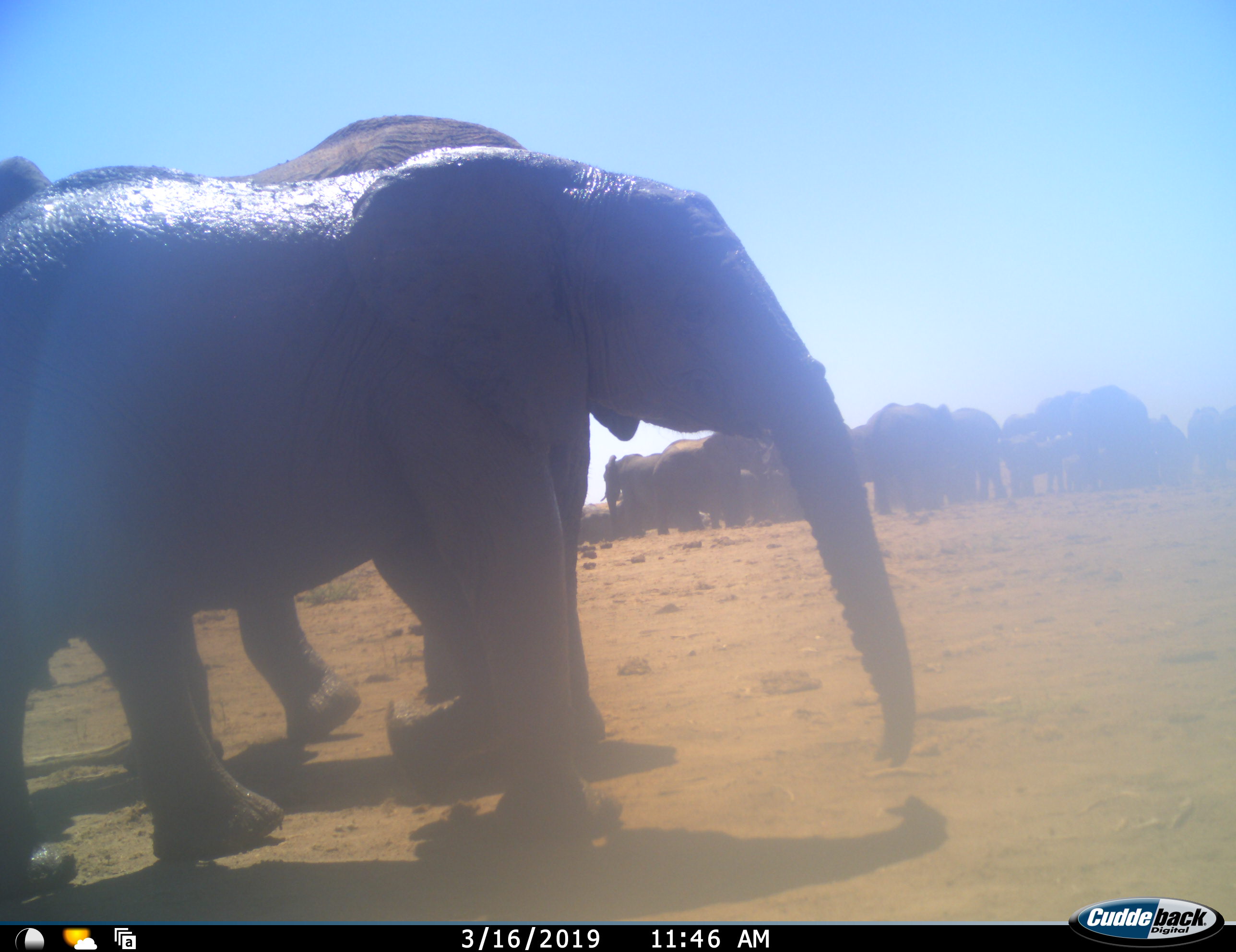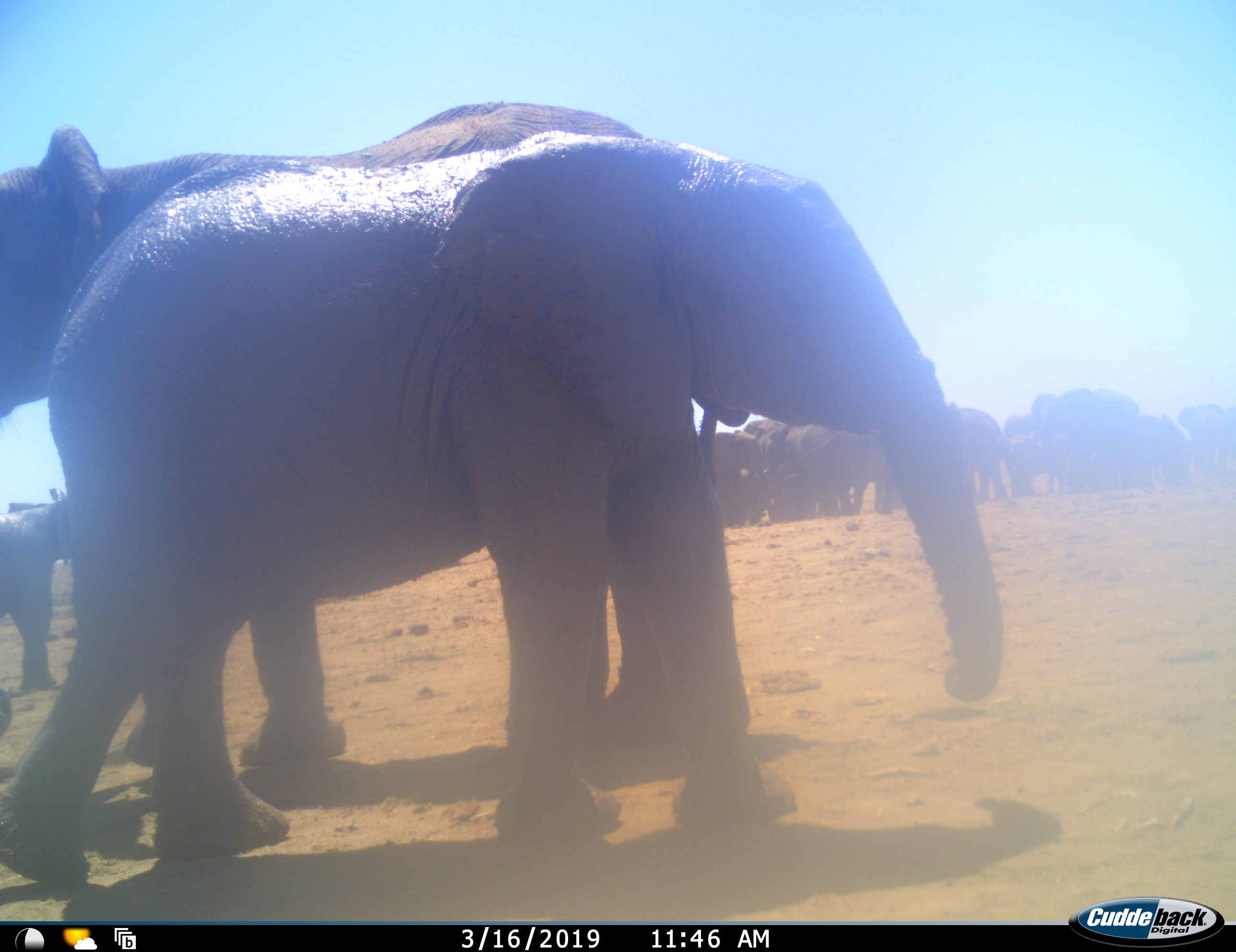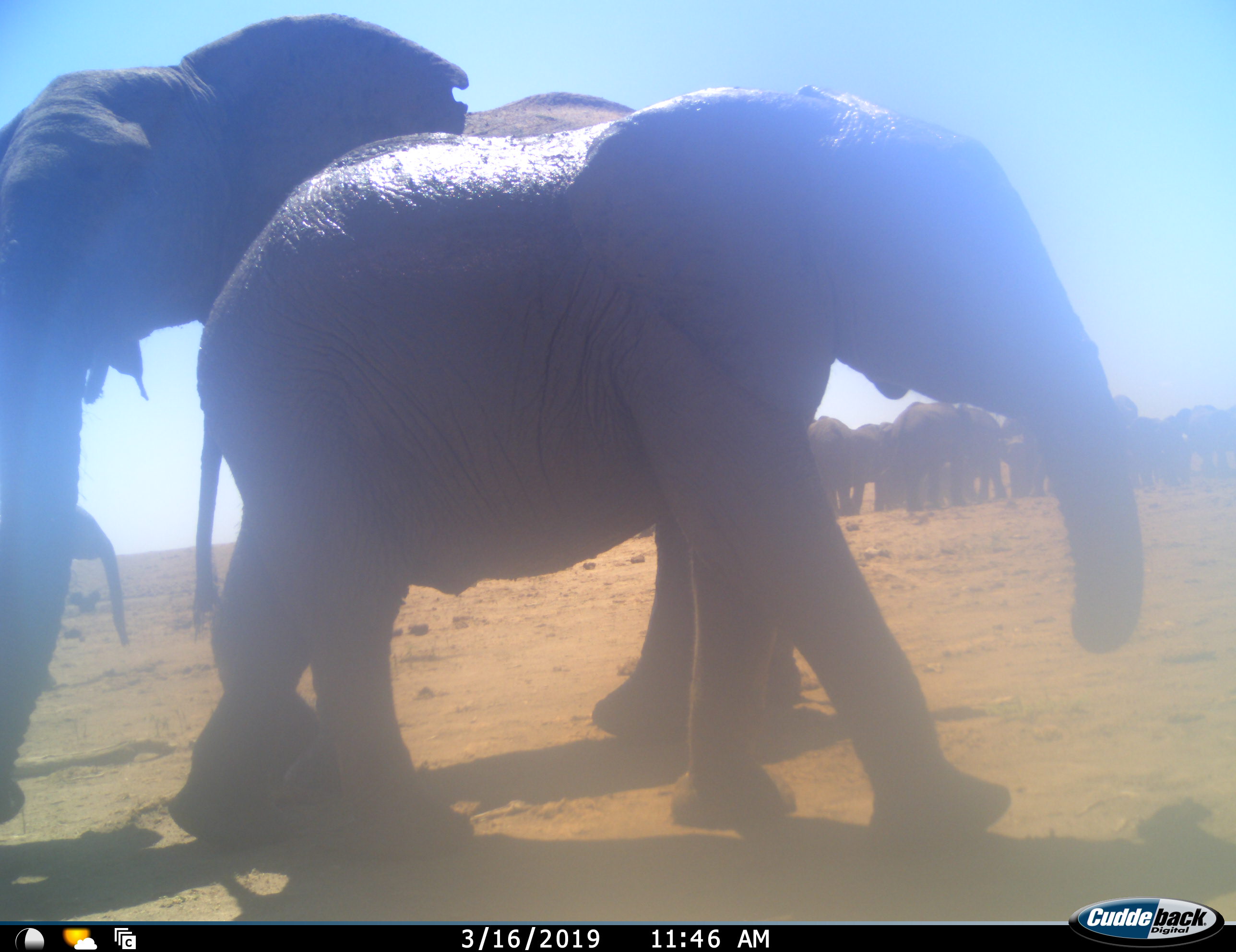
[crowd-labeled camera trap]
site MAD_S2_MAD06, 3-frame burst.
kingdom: Animalia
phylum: Chordata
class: Mammalia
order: Proboscidea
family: Elephantidae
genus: Loxodonta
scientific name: Loxodonta africana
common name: african bush elephant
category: elephant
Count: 11-50.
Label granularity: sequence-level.